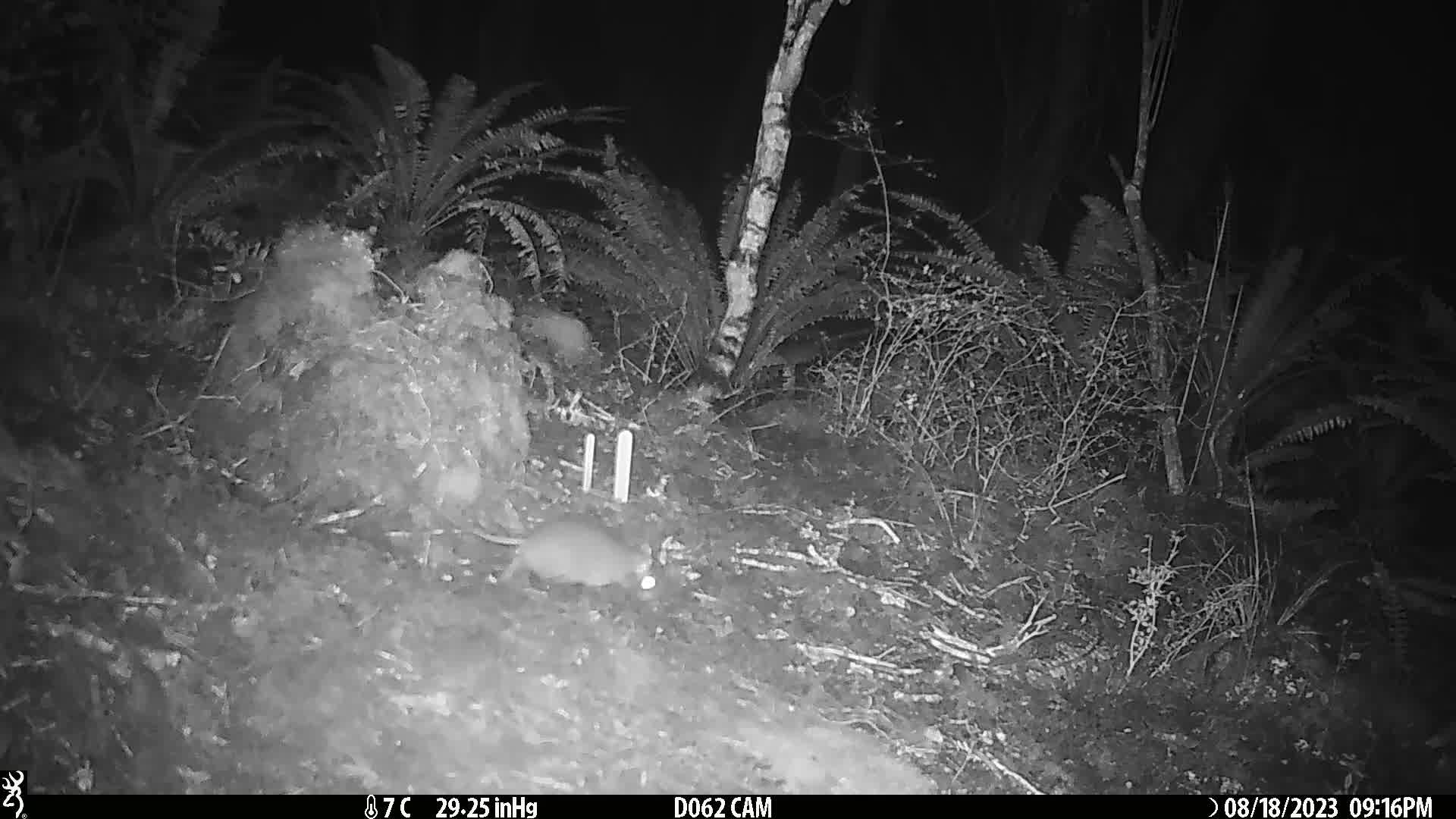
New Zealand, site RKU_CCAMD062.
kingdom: Animalia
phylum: Chordata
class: Mammalia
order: Rodentia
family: Muridae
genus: Rattus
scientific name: Rattus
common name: rat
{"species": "rat (Rattus)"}